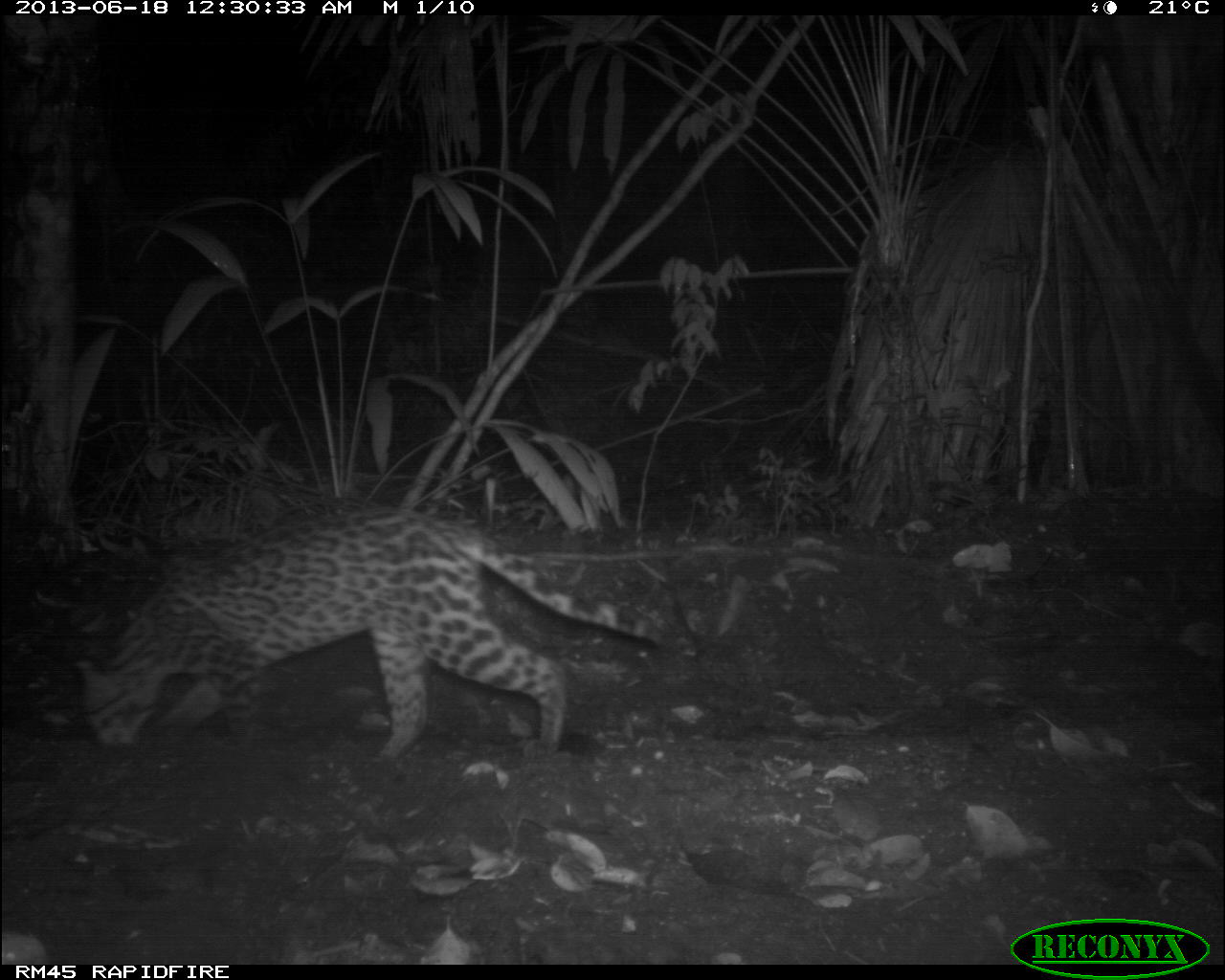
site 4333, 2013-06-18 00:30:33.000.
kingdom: Animalia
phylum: Chordata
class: Mammalia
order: Carnivora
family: Felidae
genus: Leopardus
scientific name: Leopardus pardalis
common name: ocelot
Leopardus pardalis (ocelot), count 1, sex female.